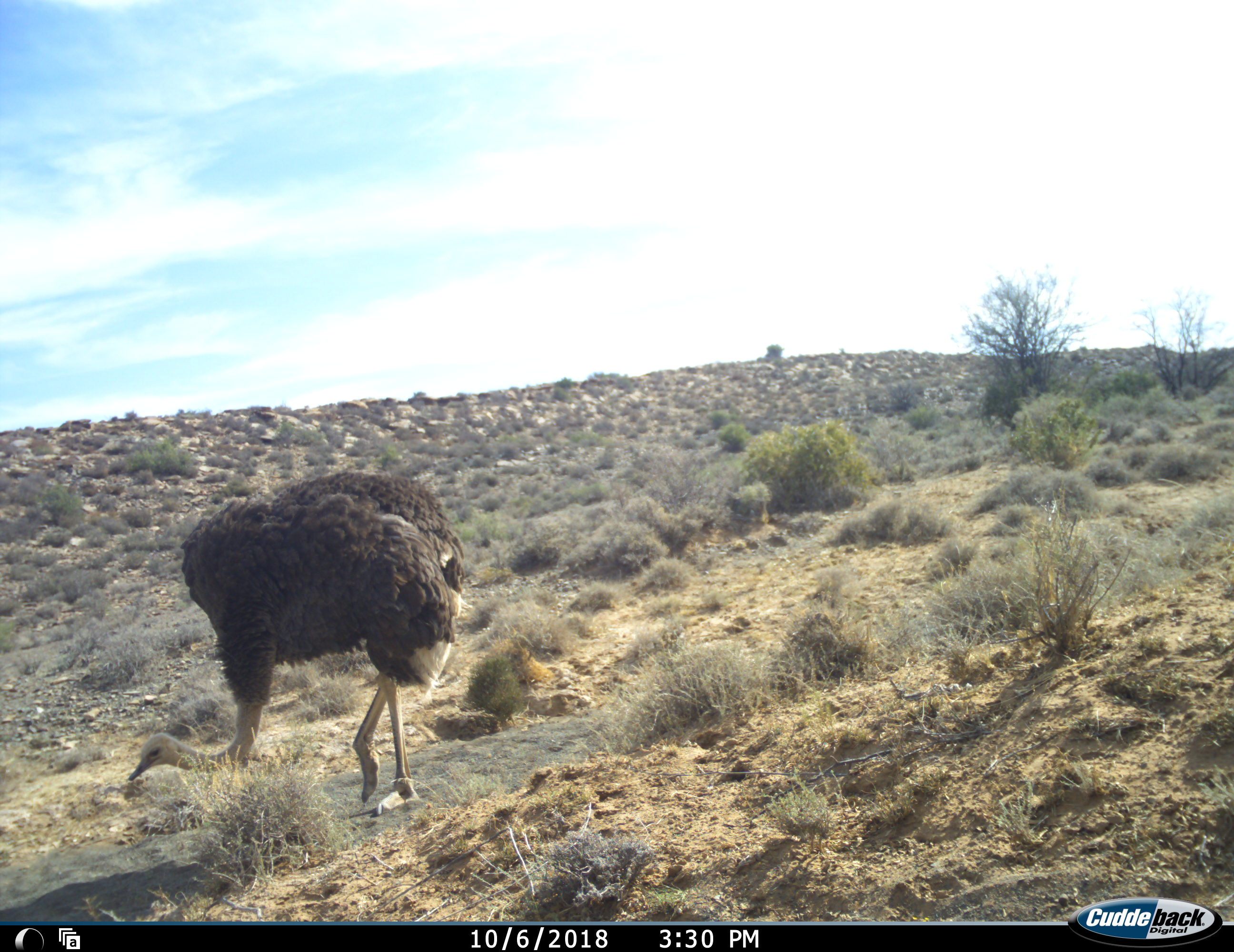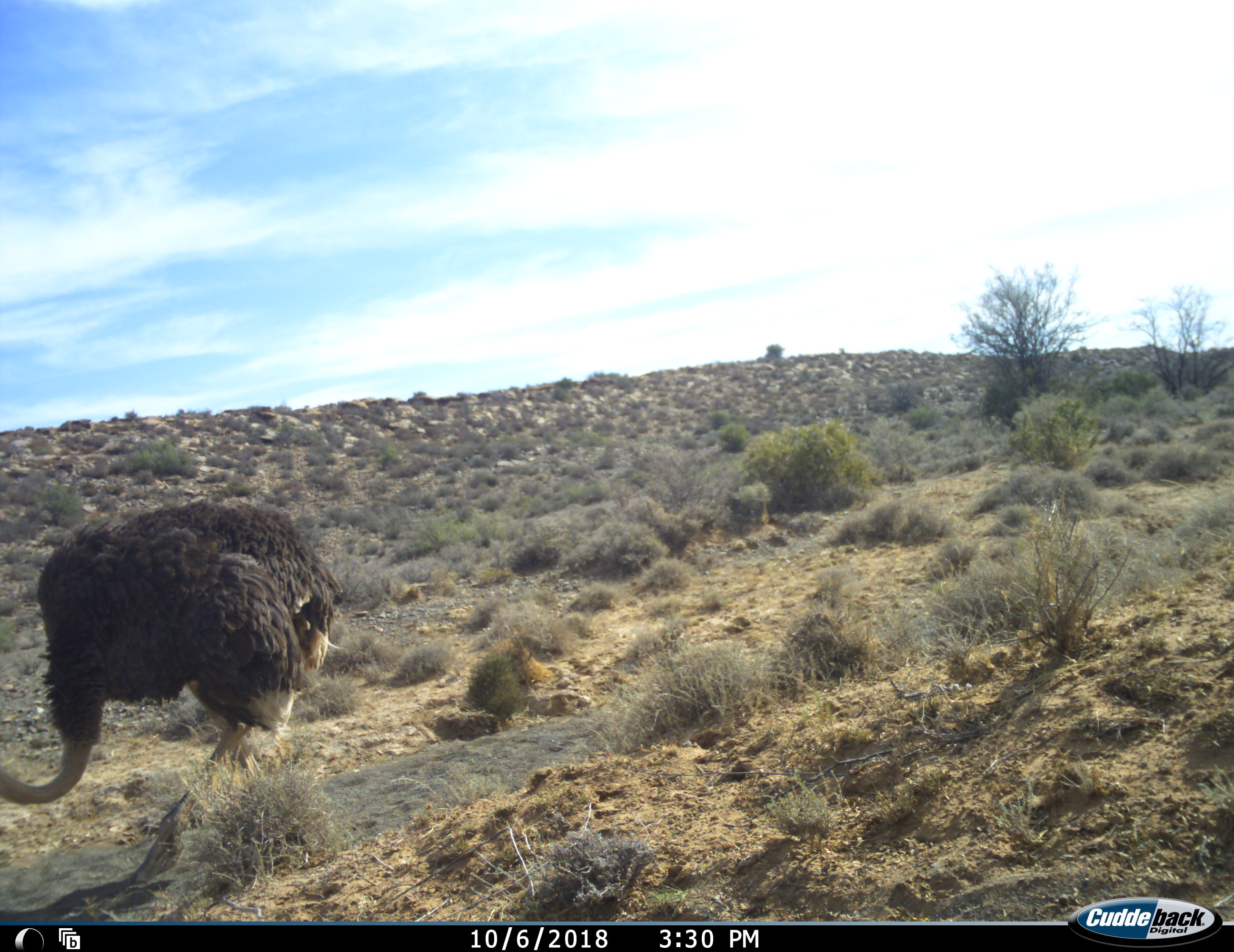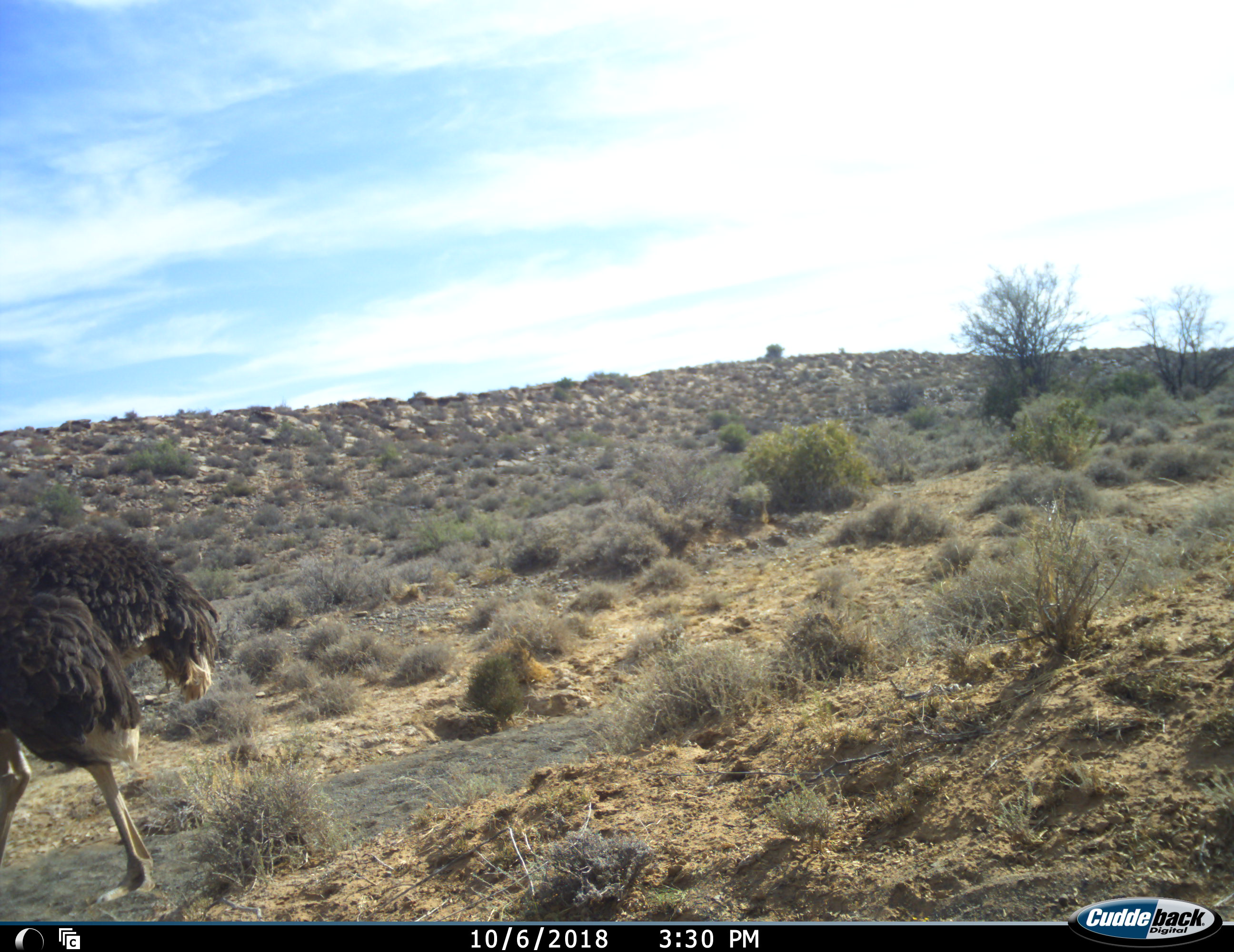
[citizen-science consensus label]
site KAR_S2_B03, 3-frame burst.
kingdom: Animalia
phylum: Chordata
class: Aves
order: Struthioniformes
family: Struthionidae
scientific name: Struthionidae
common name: ostrich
Ostrich (Struthionidae), count 1. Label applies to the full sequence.